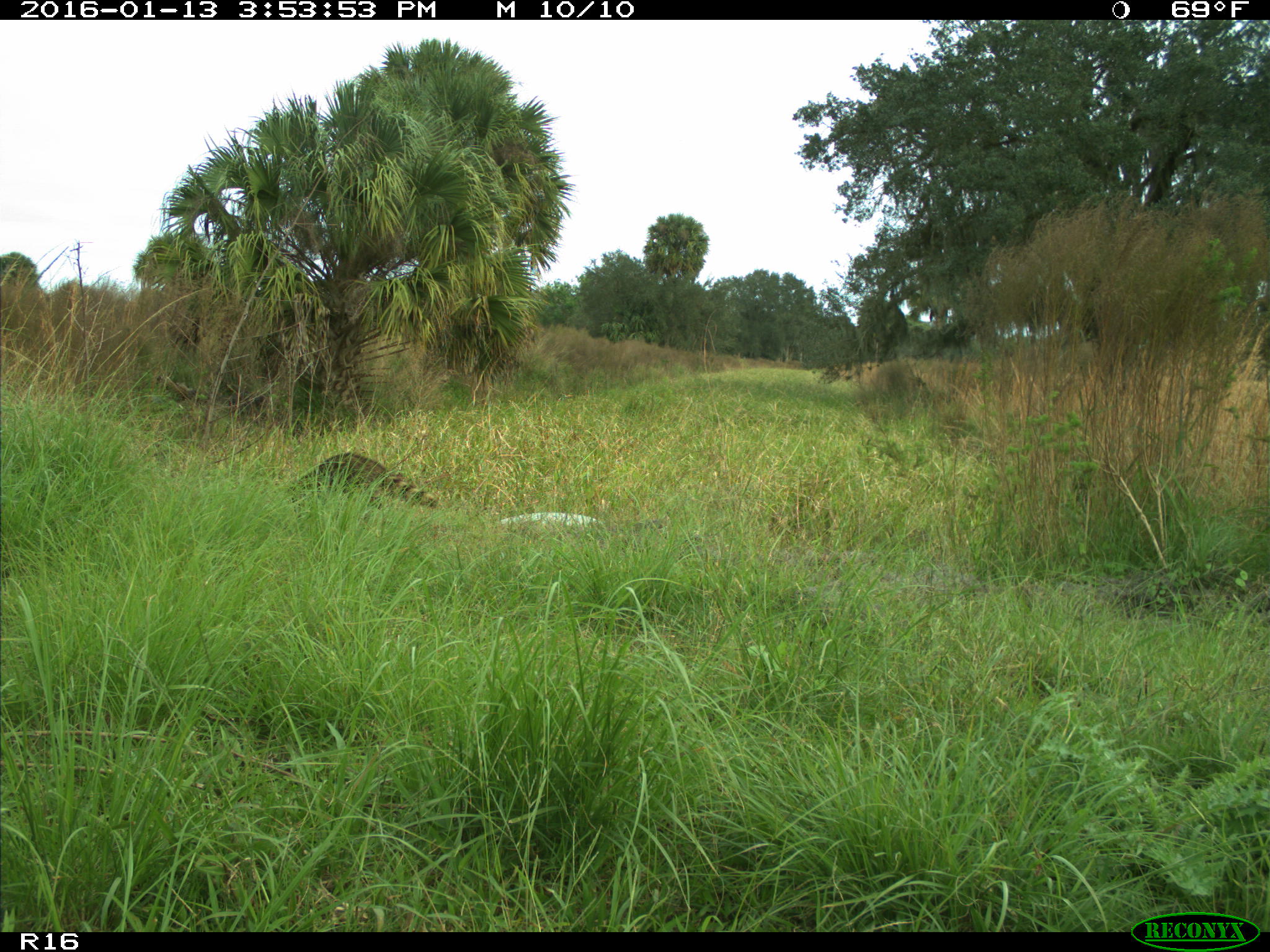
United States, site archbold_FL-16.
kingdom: Animalia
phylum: Chordata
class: Mammalia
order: Carnivora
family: Procyonidae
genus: Procyon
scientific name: Procyon lotor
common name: common raccoon